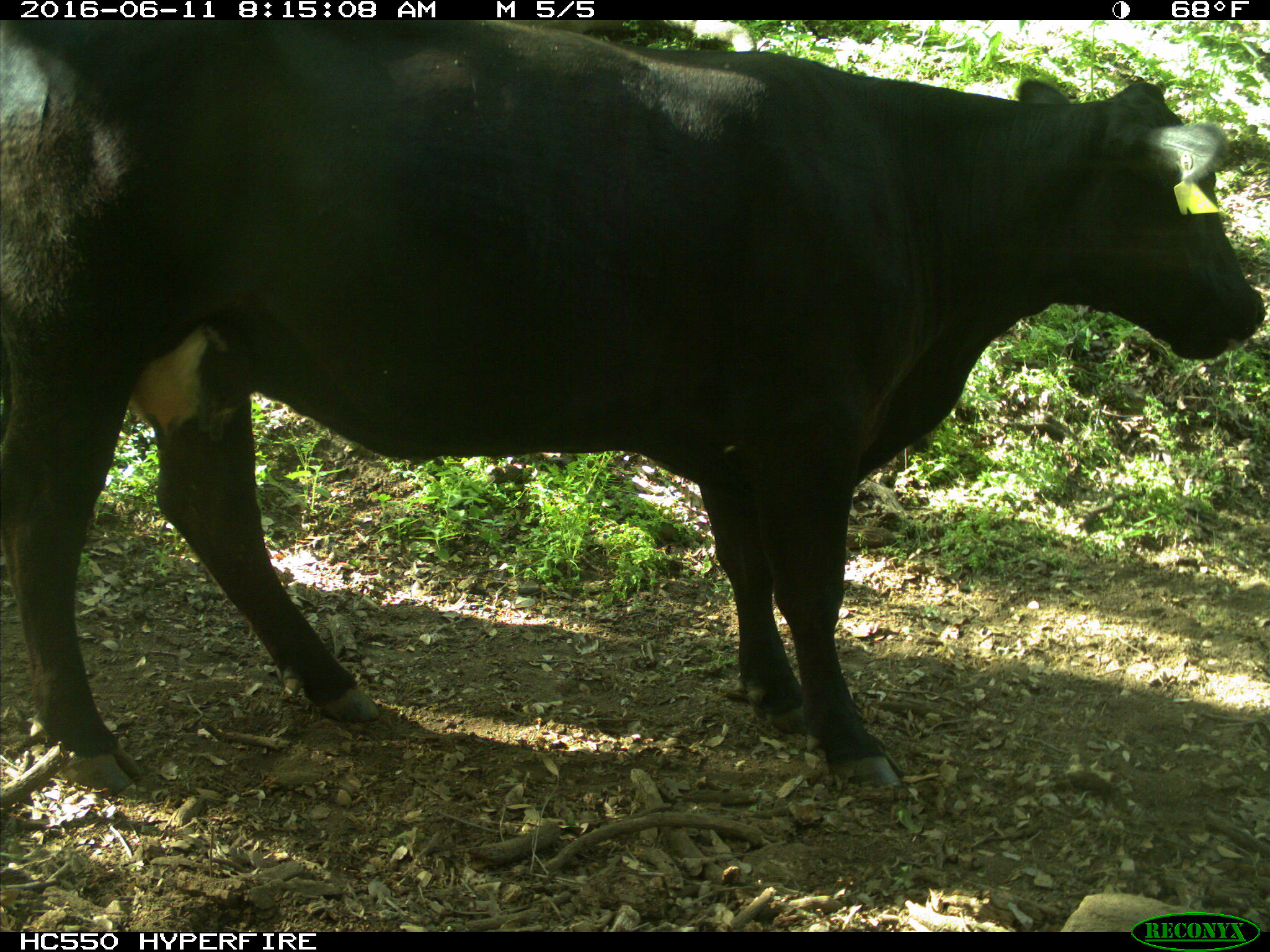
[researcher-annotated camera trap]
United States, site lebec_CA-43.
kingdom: Animalia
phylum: Chordata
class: Mammalia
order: Artiodactyla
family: Bovidae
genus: Bos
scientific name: Bos taurus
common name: domestic cow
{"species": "Bos taurus (domestic cow)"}